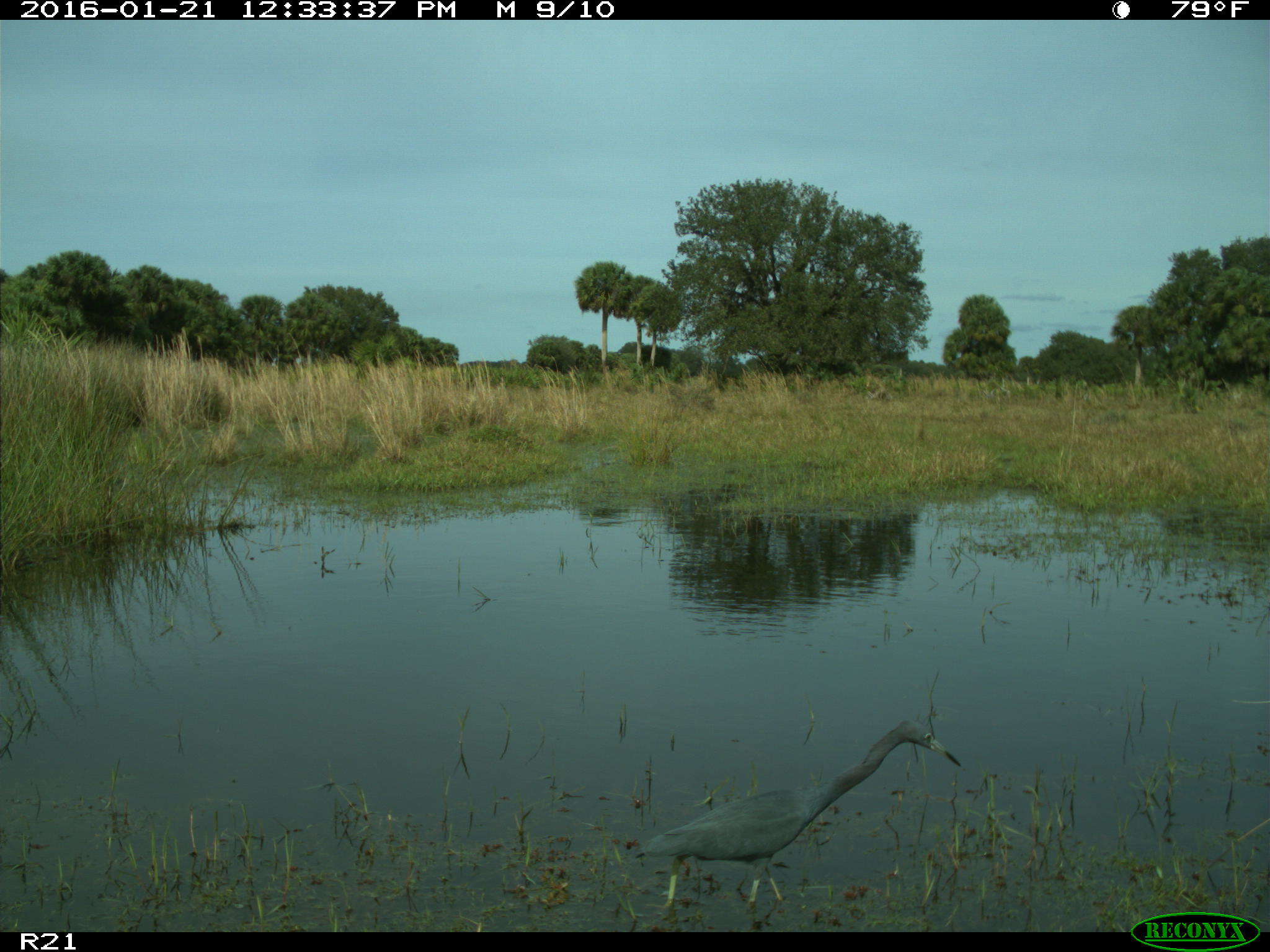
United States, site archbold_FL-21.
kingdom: Animalia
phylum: Chordata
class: Aves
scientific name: Aves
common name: birds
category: unidentified bird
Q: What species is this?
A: Unidentified bird (birds) (Aves).